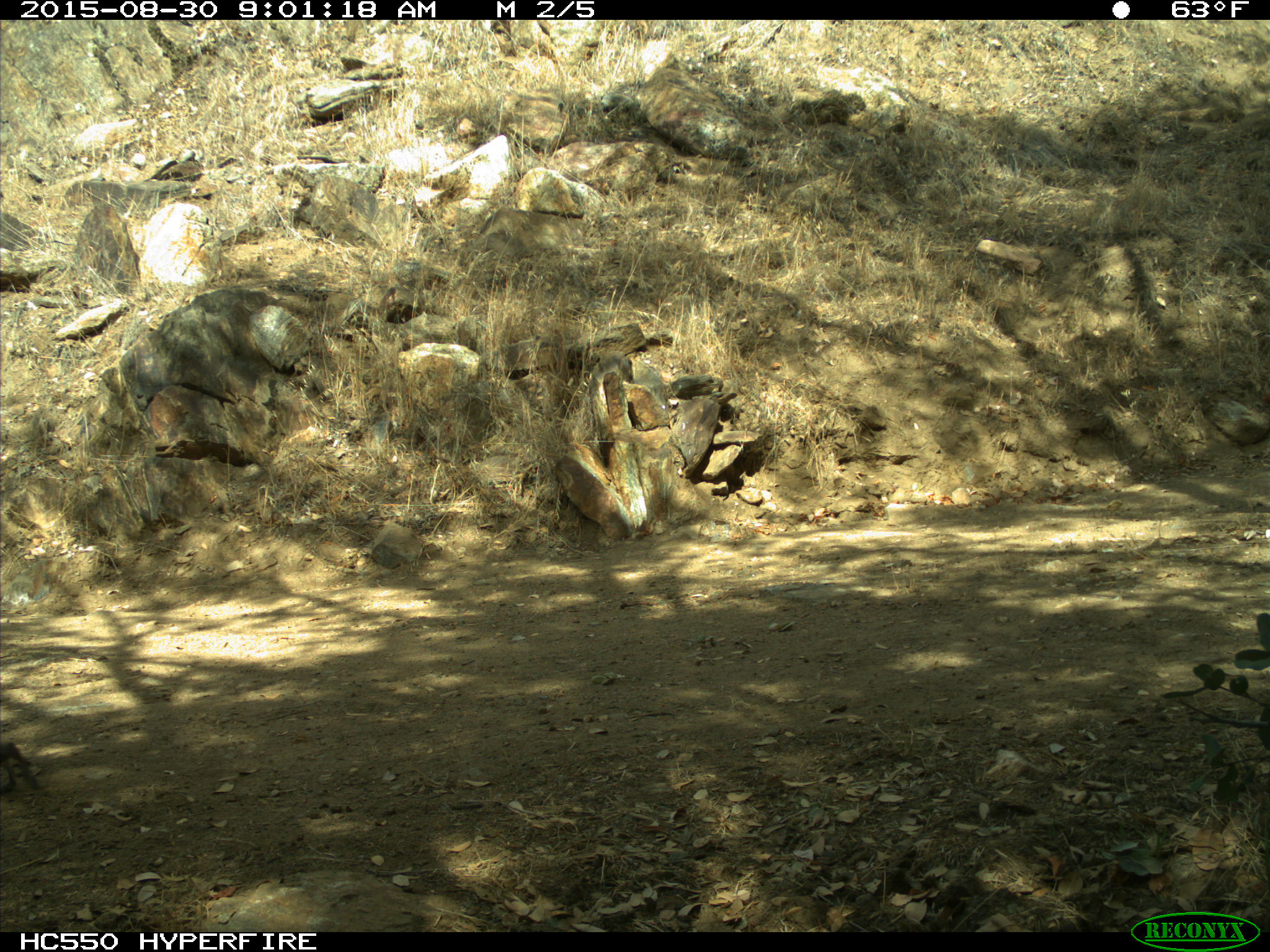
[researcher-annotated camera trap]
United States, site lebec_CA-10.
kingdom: Animalia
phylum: Chordata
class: Mammalia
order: Rodentia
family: Sciuridae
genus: Sciurus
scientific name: Sciurus carolinensis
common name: eastern gray squirrel